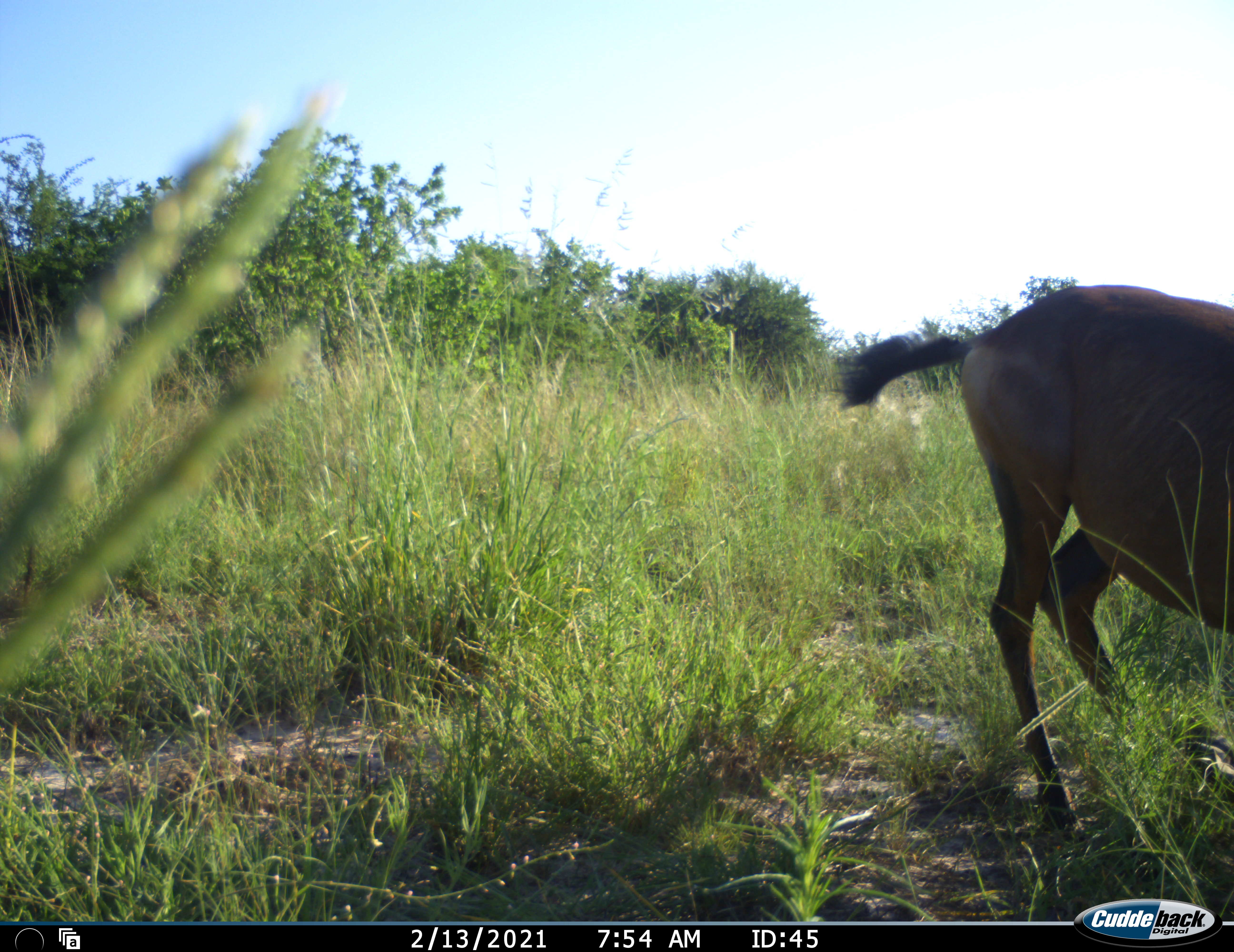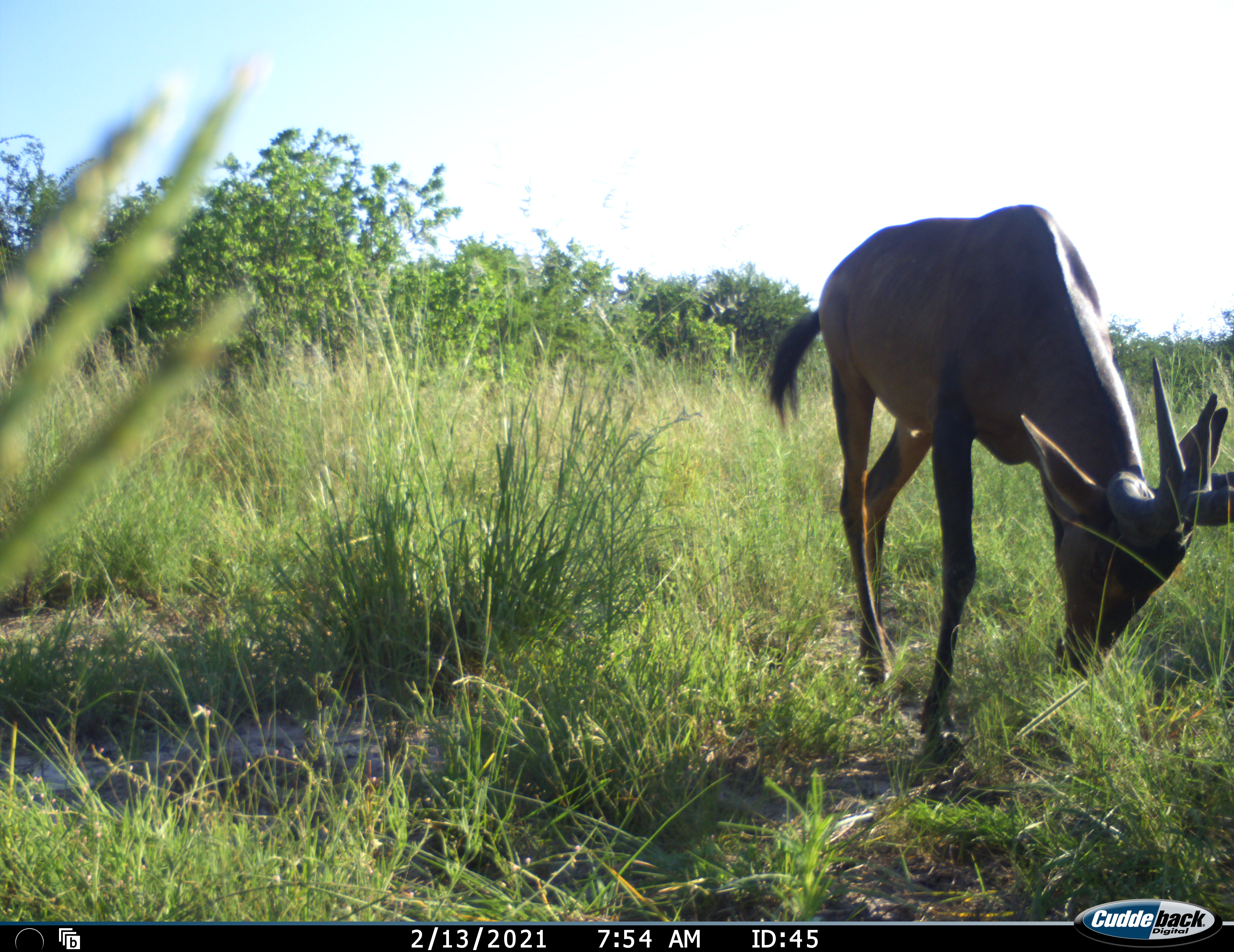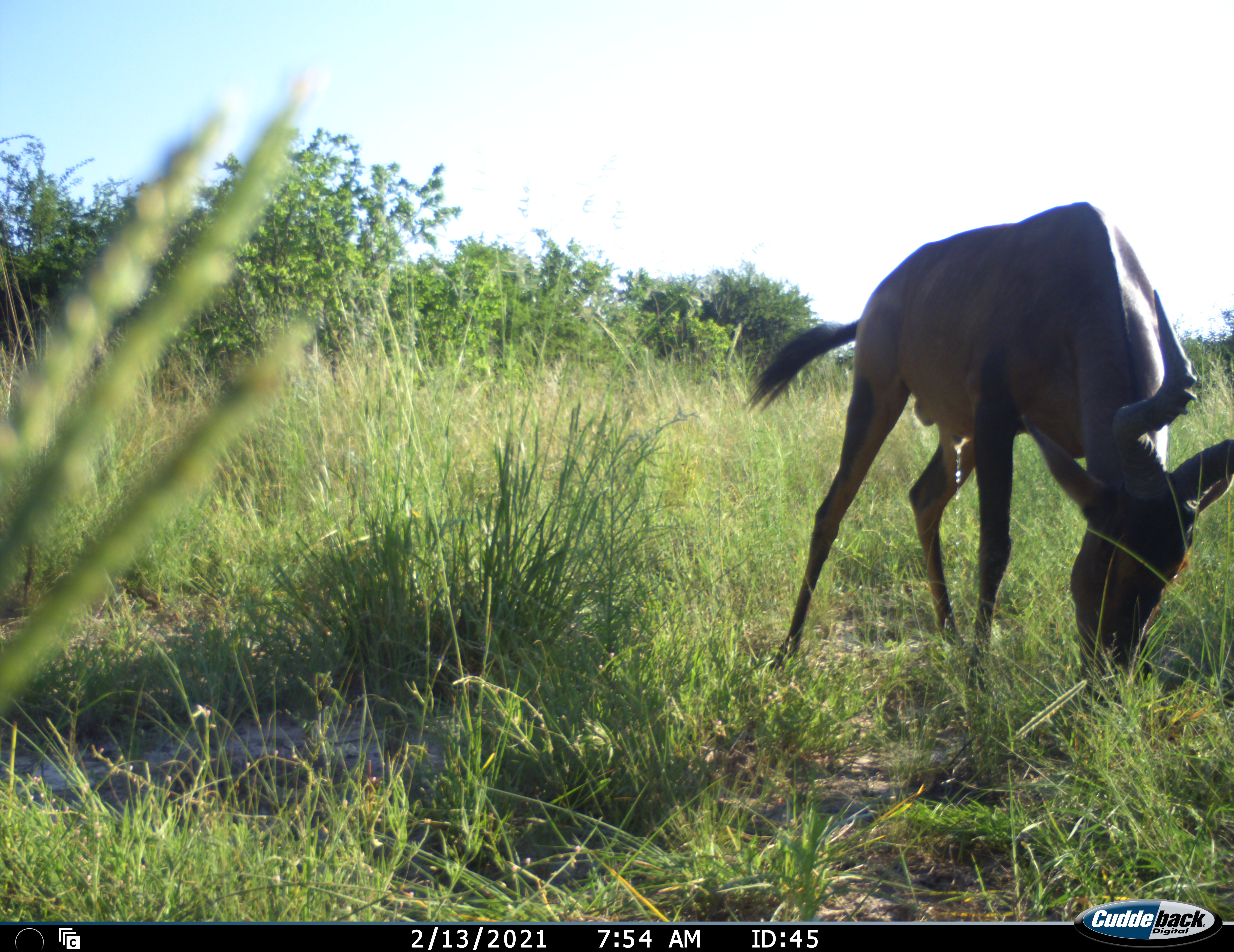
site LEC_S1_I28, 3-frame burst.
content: unidentified animal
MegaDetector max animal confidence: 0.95